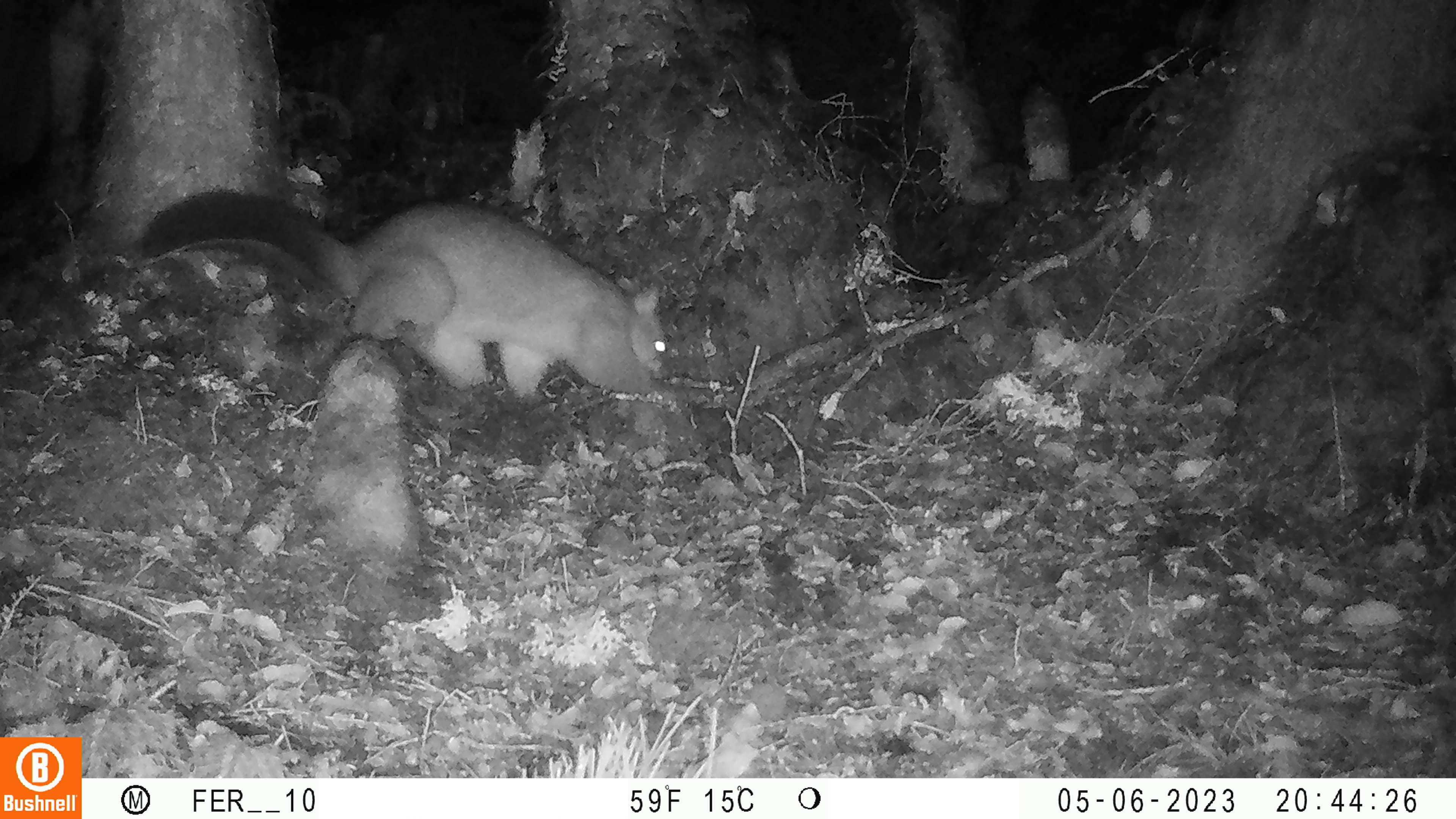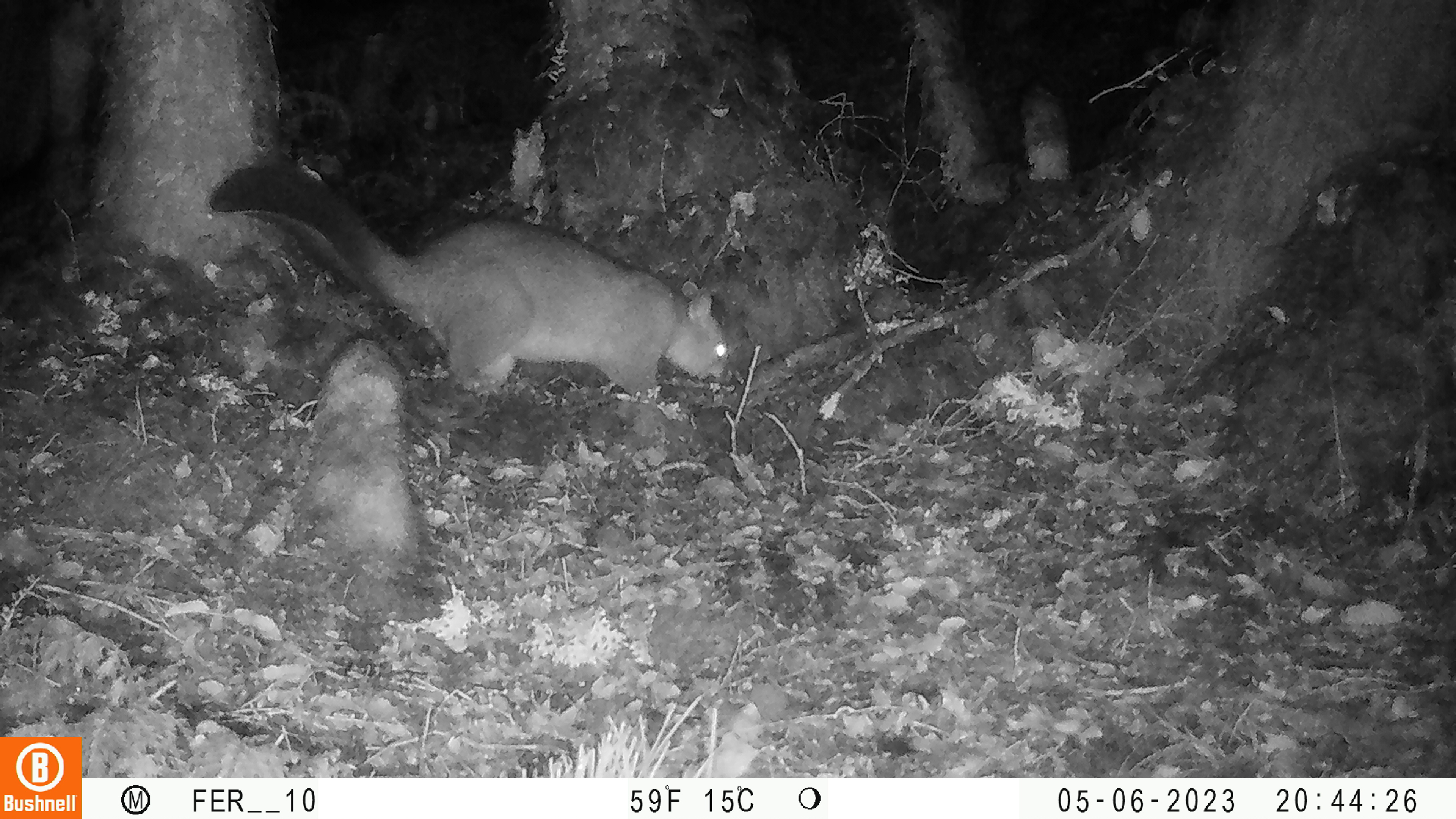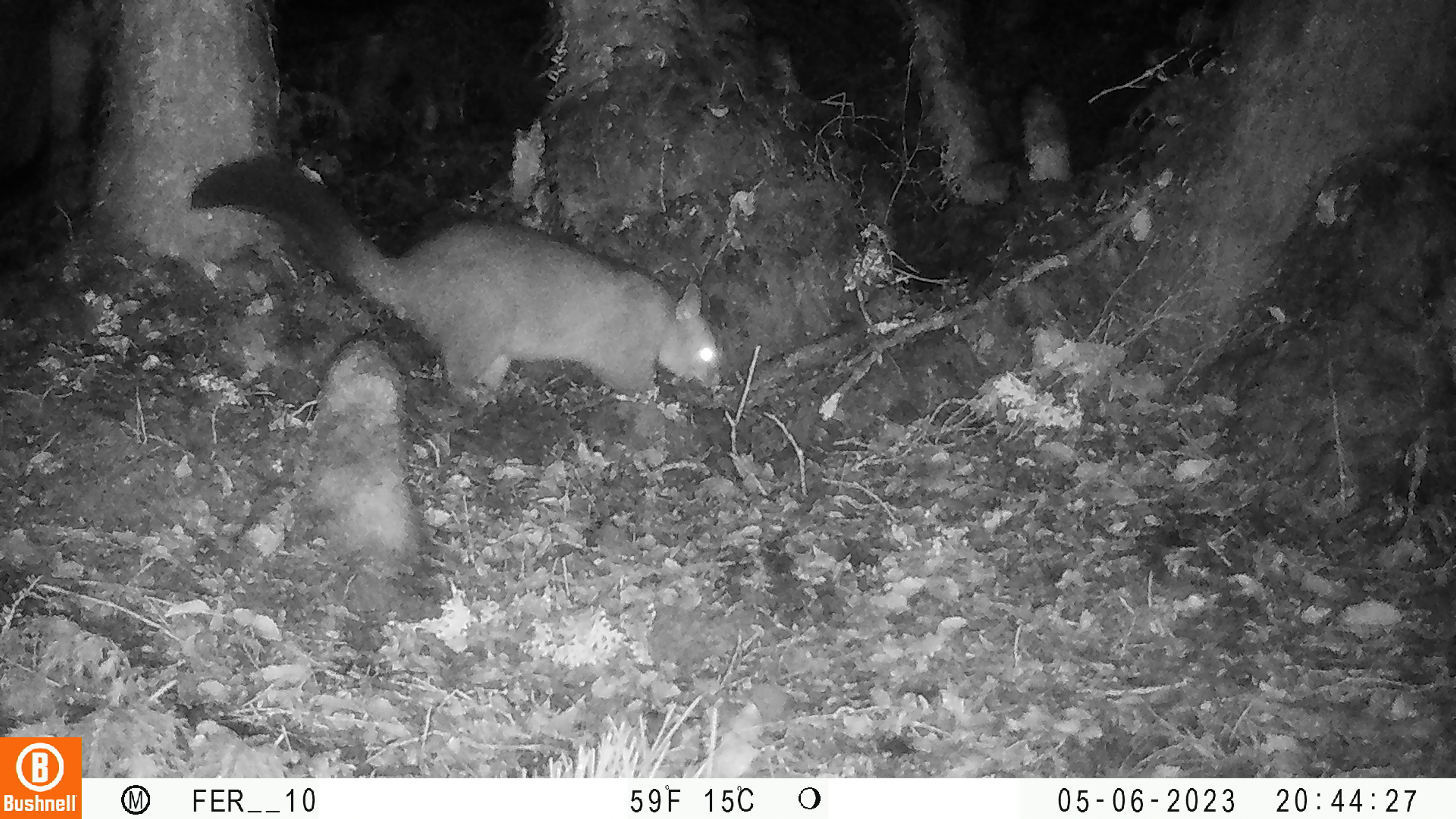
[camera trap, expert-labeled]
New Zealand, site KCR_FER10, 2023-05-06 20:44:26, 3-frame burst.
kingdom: Animalia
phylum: Chordata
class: Mammalia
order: Diprotodontia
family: Phalangeridae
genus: Trichosurus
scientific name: Trichosurus vulpecula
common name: common brushtail possum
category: possum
Possum (common brushtail possum) (Trichosurus vulpecula).